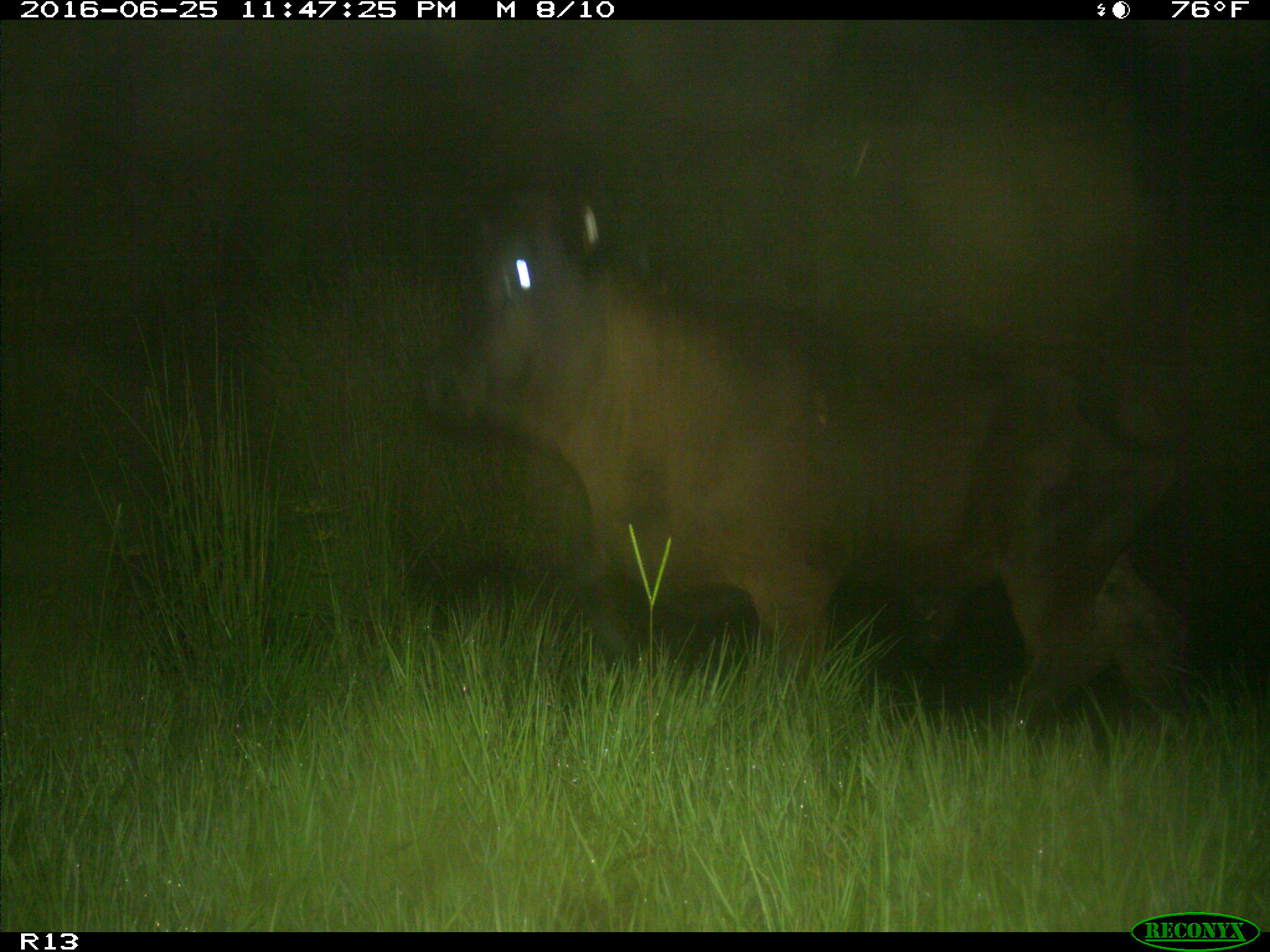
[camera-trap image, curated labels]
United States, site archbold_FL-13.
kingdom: Animalia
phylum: Chordata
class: Mammalia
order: Artiodactyla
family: Bovidae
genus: Bos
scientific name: Bos taurus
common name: domestic cow